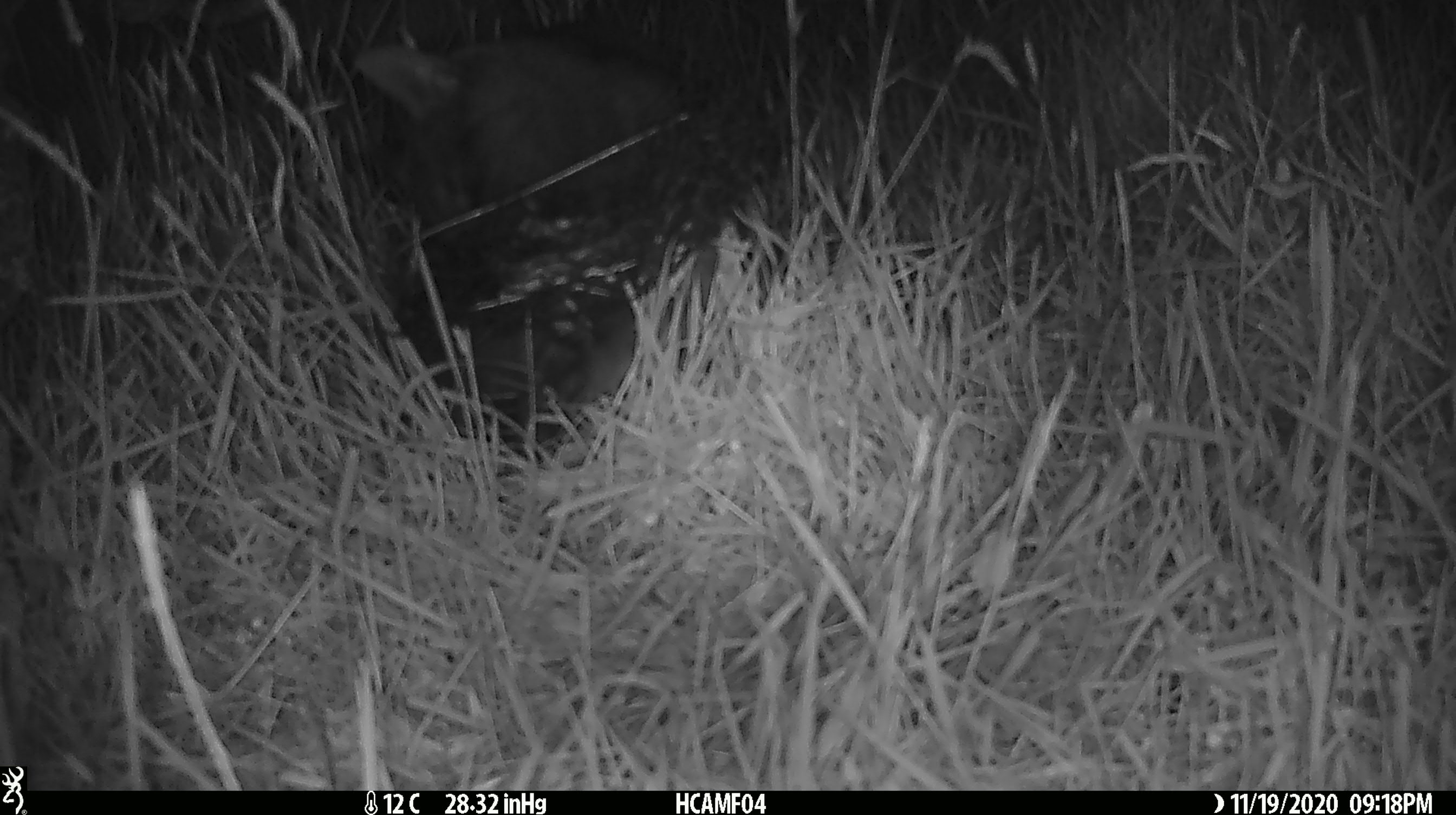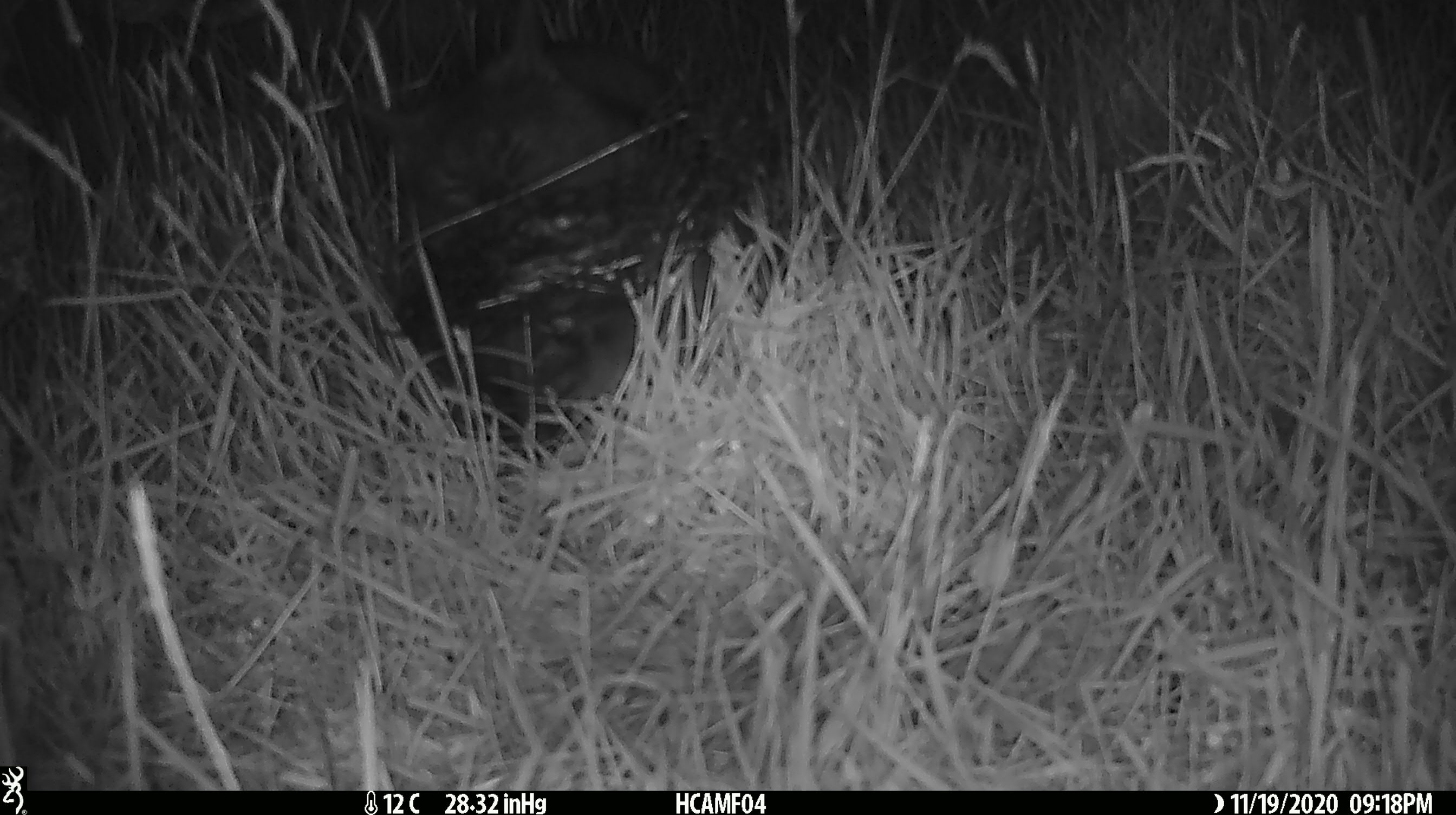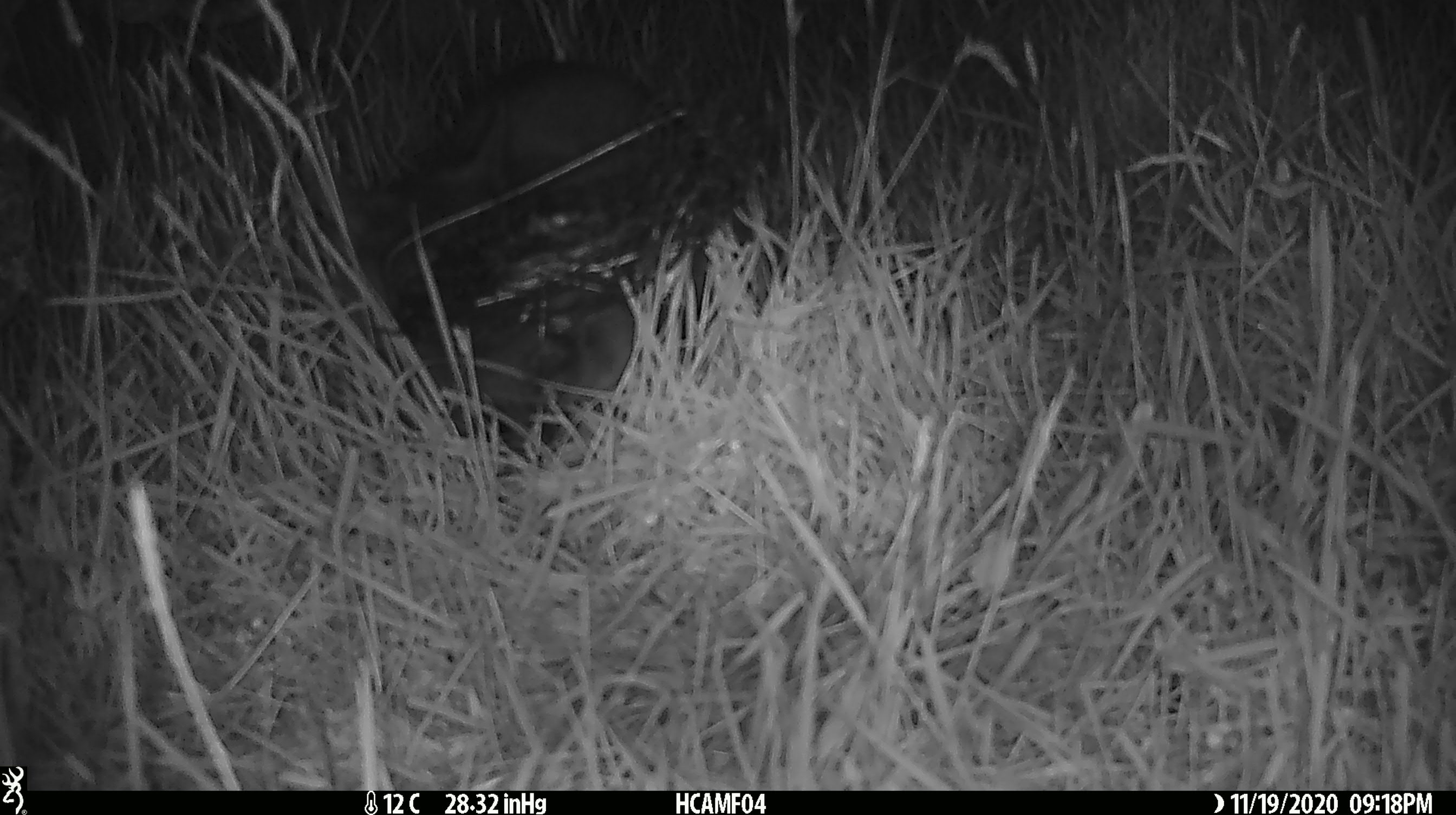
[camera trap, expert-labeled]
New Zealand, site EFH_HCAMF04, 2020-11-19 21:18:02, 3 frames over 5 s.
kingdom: Animalia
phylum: Chordata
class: Mammalia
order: Carnivora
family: Felidae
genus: Felis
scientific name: Felis catus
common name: domestic cat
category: cat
Cat (domestic cat) (Felis catus).